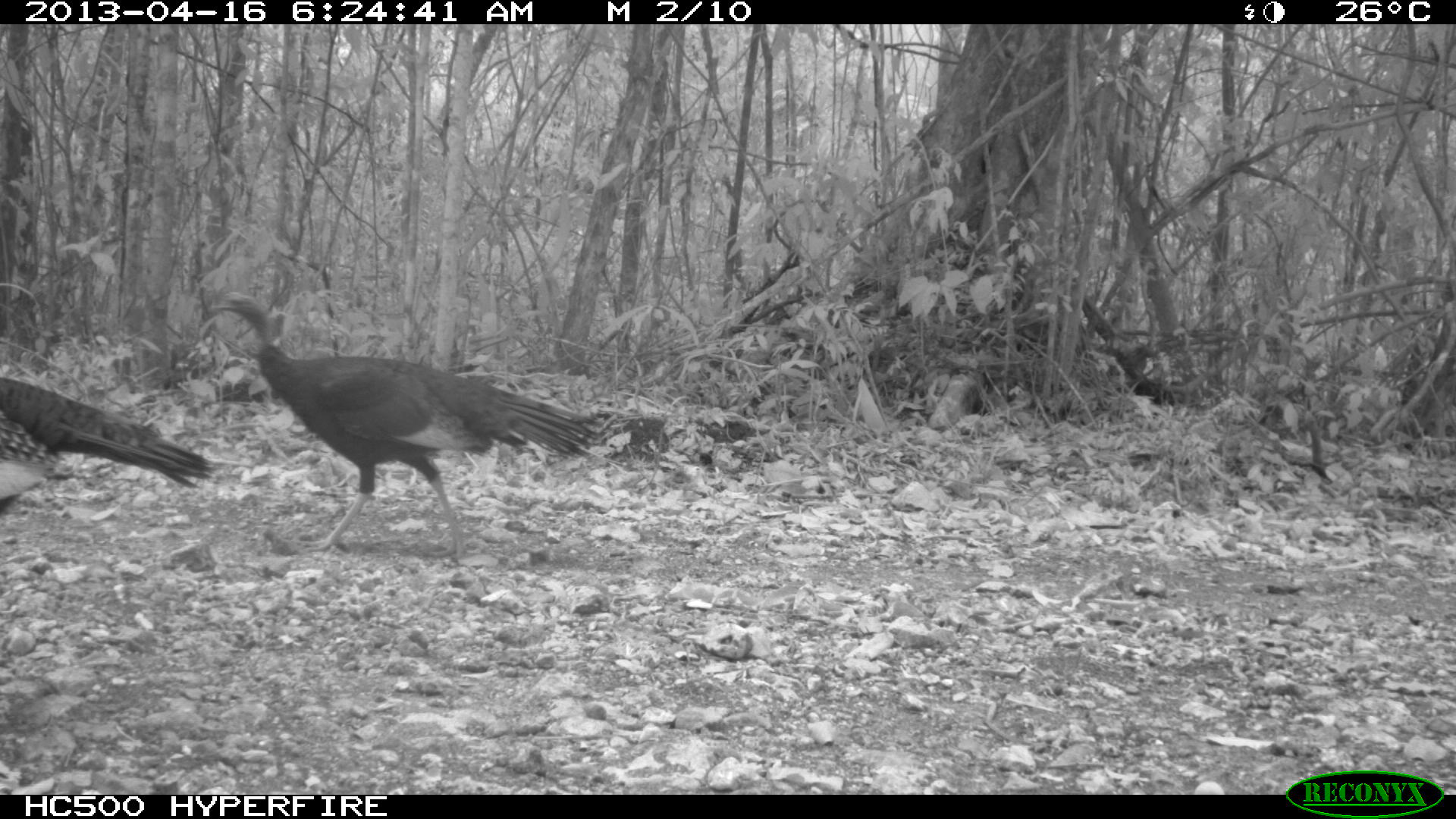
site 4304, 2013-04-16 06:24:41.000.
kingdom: Animalia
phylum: Chordata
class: Aves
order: Galliformes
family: Phasianidae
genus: Meleagris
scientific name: Meleagris ocellata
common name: ocellated turkey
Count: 2.